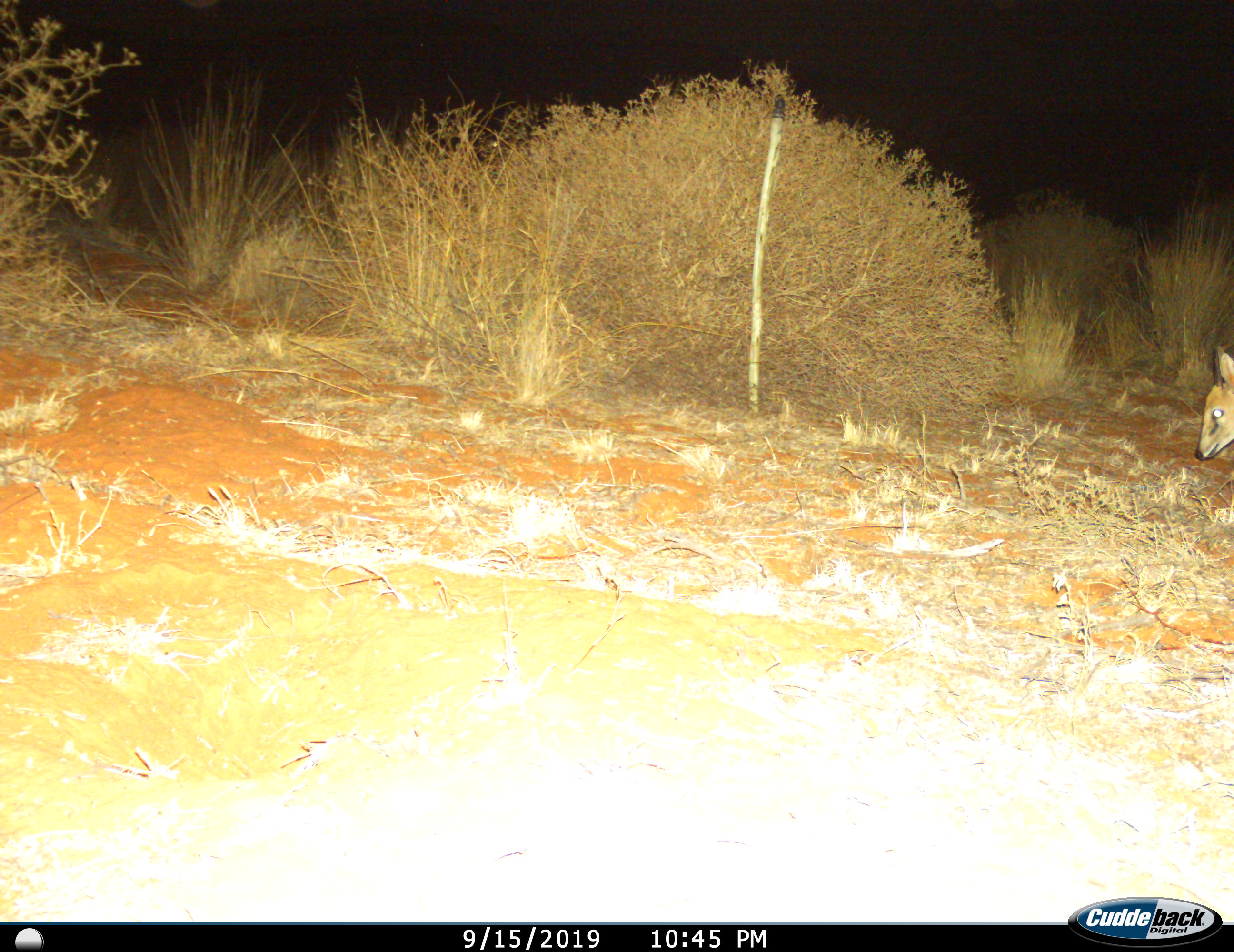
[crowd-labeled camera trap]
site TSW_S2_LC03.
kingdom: Animalia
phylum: Chordata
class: Mammalia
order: Artiodactyla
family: Bovidae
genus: Sylvicapra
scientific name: Sylvicapra grimmia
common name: common duiker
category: duikercommongrey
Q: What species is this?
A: Duikercommongrey (common duiker) (Sylvicapra grimmia).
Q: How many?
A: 1.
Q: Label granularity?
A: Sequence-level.